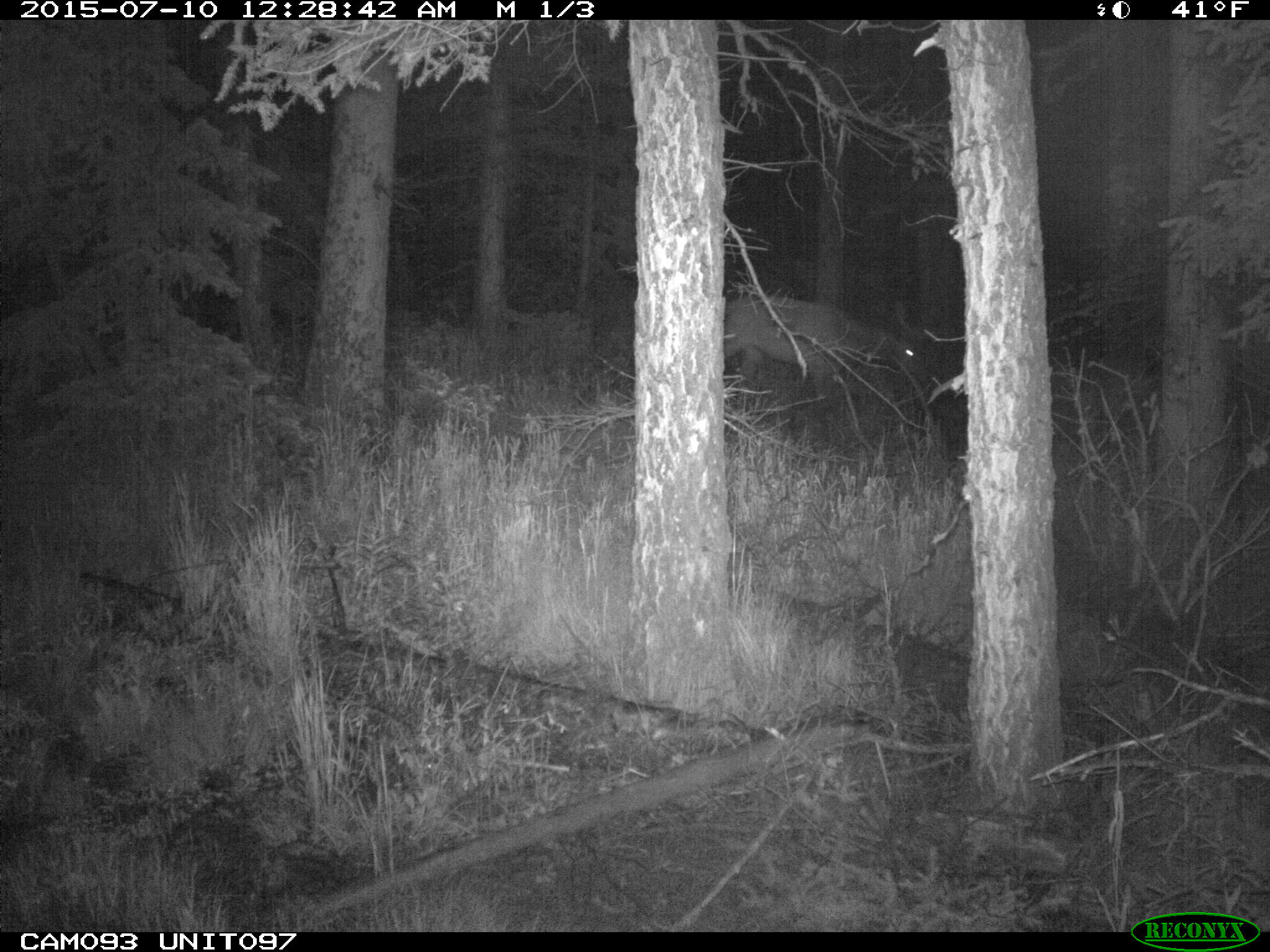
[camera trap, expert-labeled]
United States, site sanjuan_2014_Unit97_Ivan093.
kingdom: Animalia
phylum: Chordata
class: Mammalia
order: Artiodactyla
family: Cervidae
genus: Cervus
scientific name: Cervus elaphus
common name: red deer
Cervus elaphus (red deer).